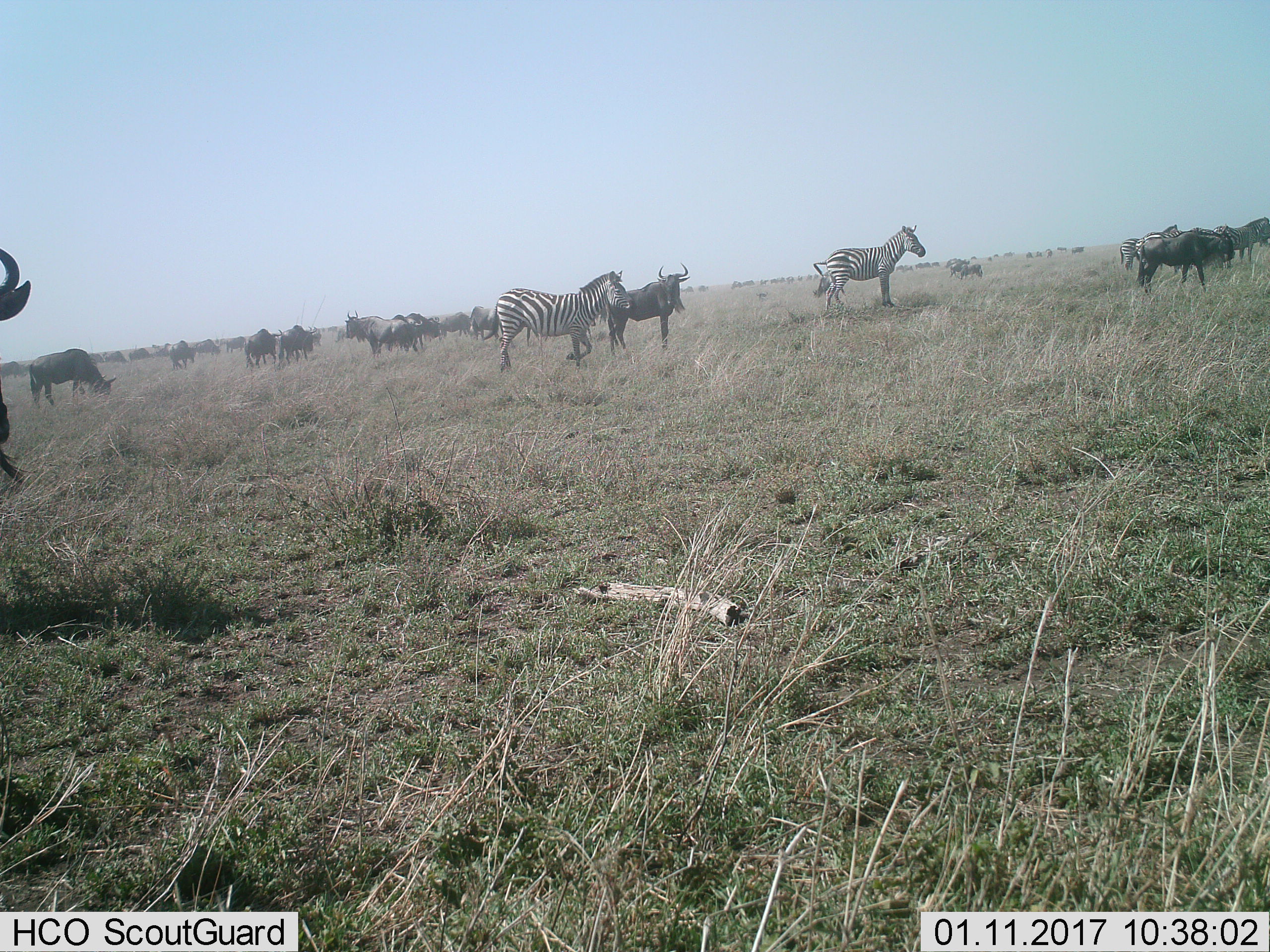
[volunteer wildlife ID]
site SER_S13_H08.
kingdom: Animalia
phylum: Chordata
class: Mammalia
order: Artiodactyla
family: Bovidae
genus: Connochaetes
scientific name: Connochaetes taurinus taurinus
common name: blue wildebeest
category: wildebeestblue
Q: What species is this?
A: Wildebeestblue (blue wildebeest) (Connochaetes taurinus taurinus).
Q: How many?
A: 11-50.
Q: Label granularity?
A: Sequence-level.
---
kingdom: Animalia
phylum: Chordata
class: Mammalia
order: Perissodactyla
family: Equidae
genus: Equus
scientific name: Equus quagga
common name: plains zebra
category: zebraplains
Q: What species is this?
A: Zebraplains (plains zebra) (Equus quagga).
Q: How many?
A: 5.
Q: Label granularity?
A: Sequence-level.